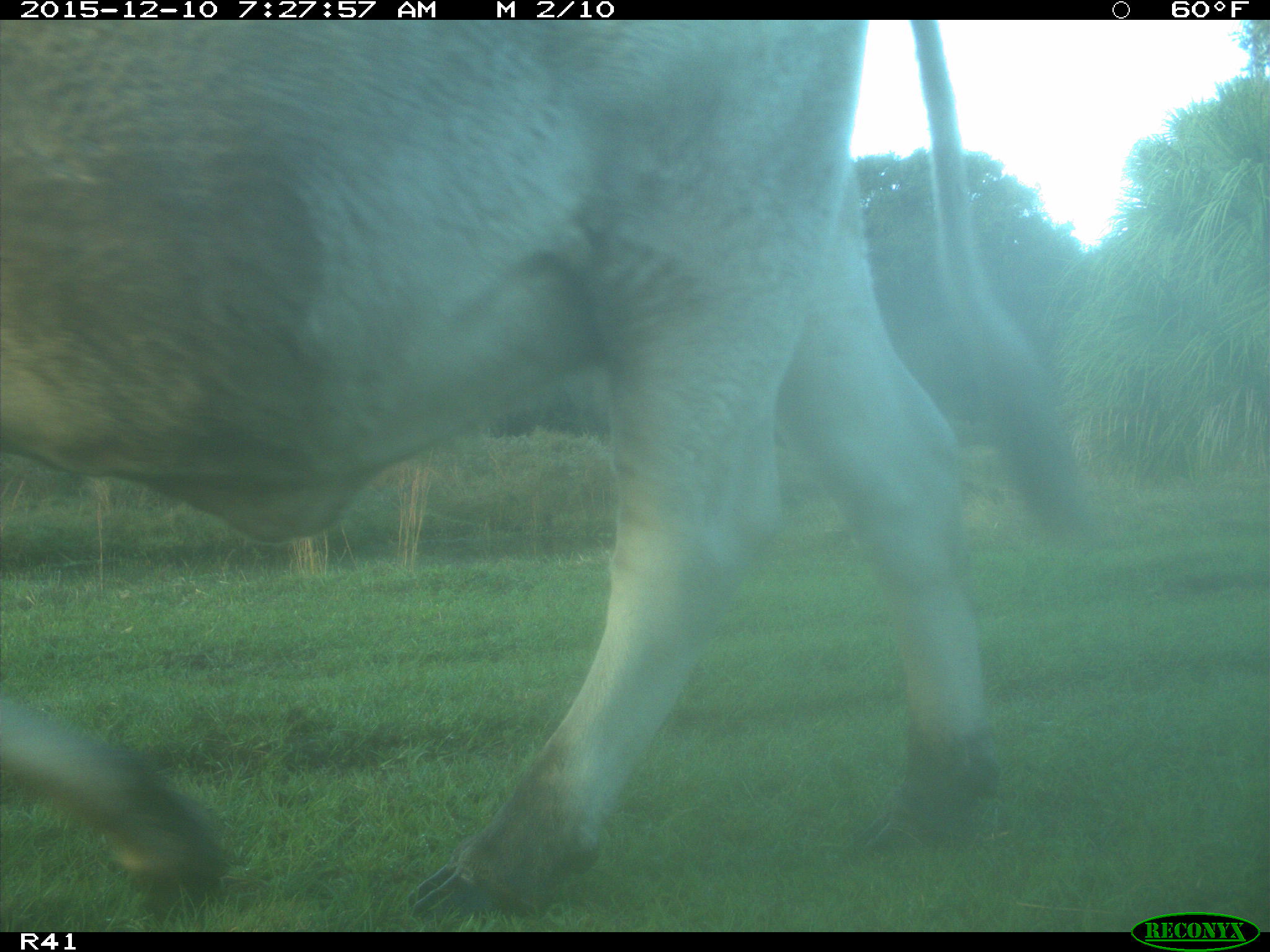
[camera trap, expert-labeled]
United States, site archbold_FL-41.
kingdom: Animalia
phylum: Chordata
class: Mammalia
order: Artiodactyla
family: Bovidae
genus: Bos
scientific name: Bos taurus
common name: domestic cow